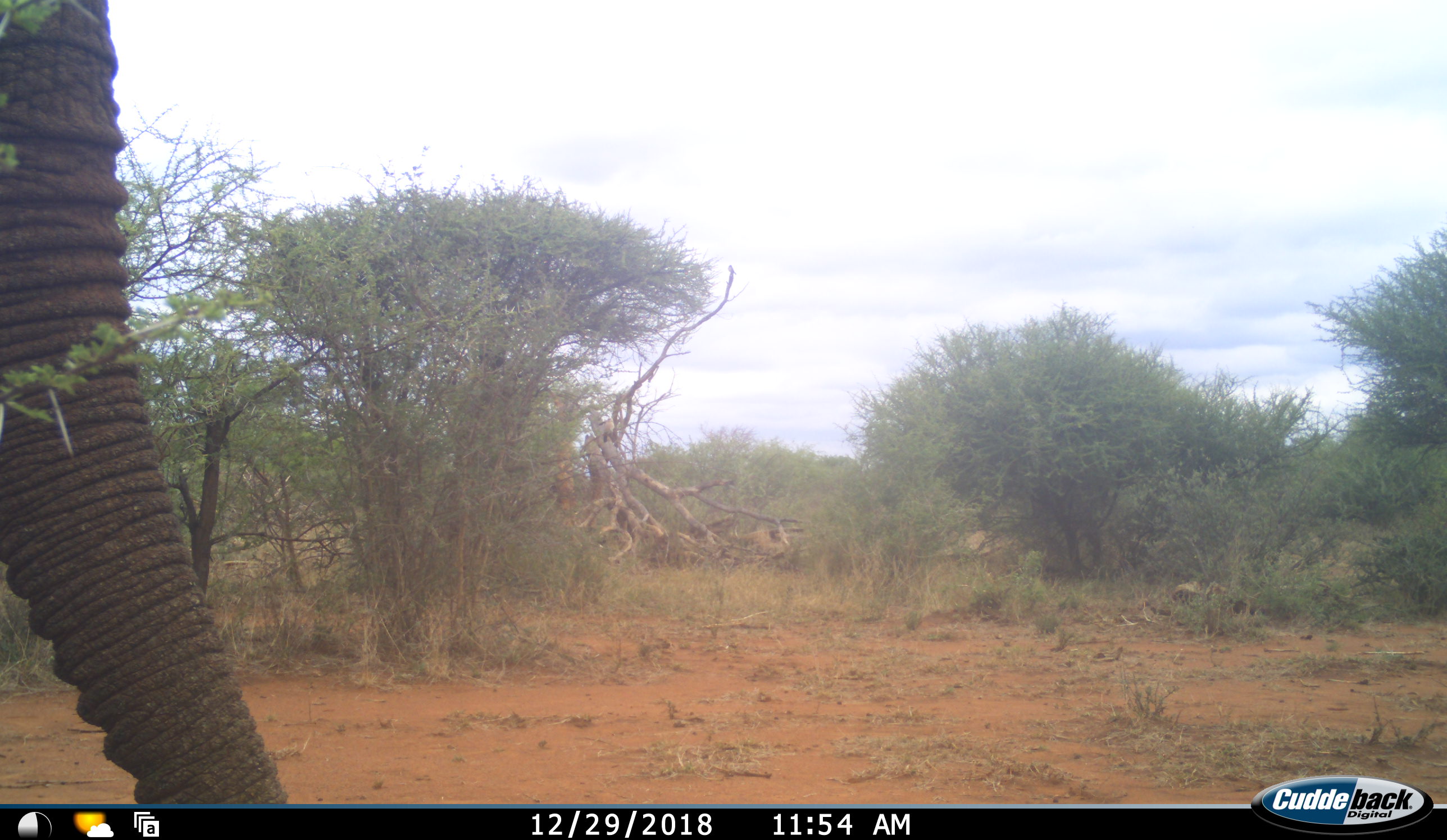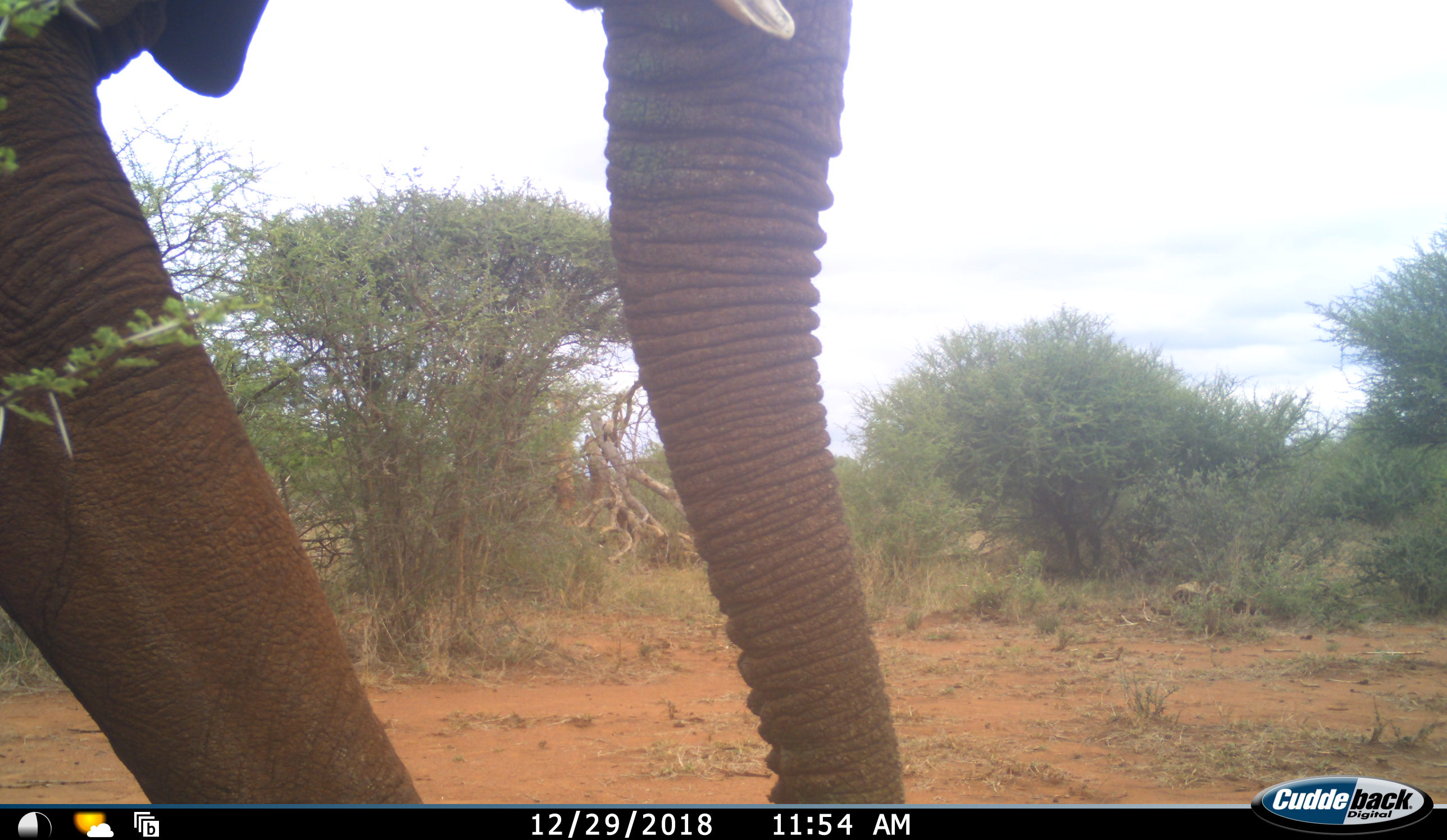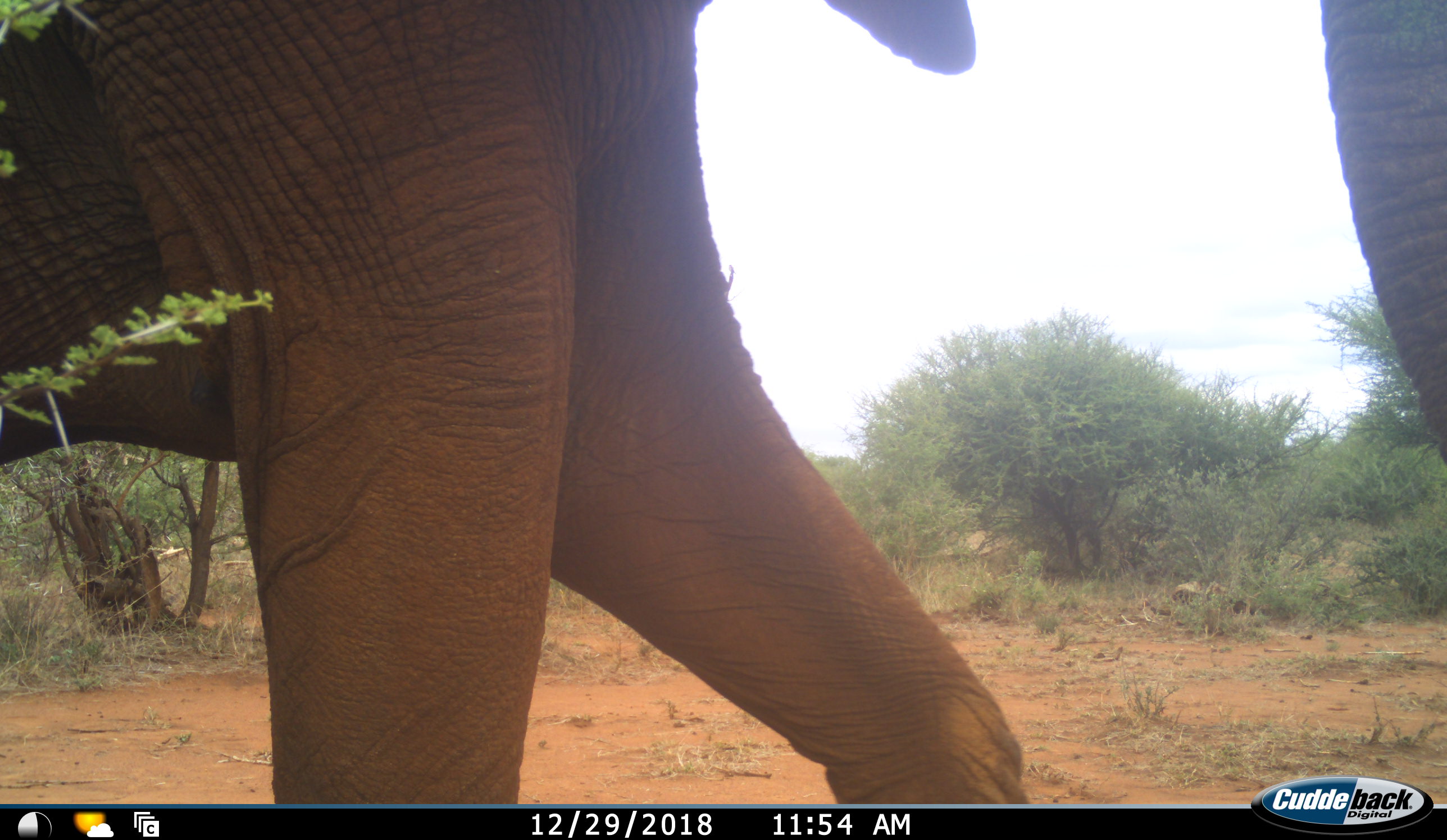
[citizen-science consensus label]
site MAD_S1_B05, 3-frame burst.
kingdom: Animalia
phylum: Chordata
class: Mammalia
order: Proboscidea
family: Elephantidae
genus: Loxodonta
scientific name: Loxodonta africana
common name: african bush elephant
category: elephant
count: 1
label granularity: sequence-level